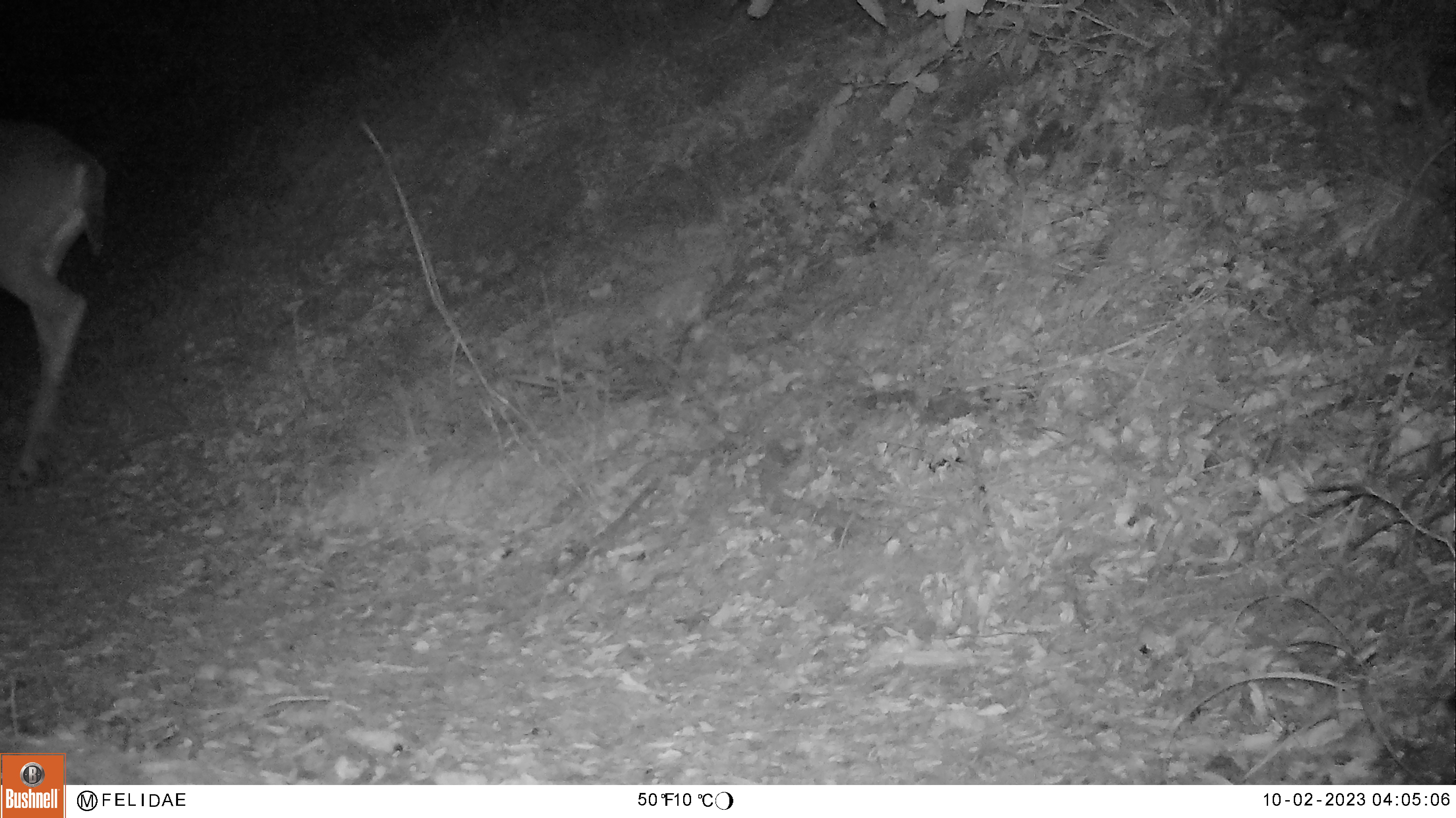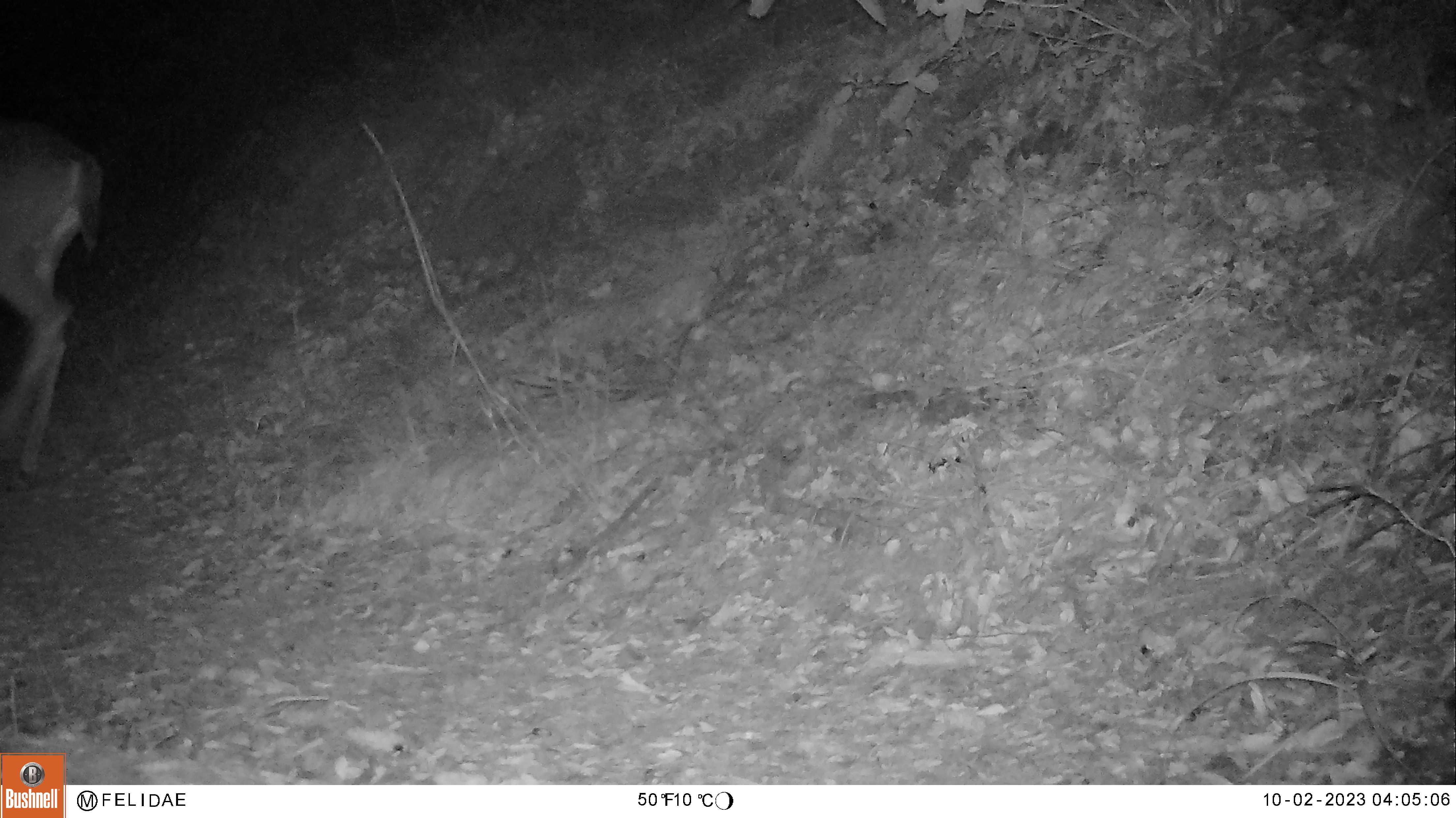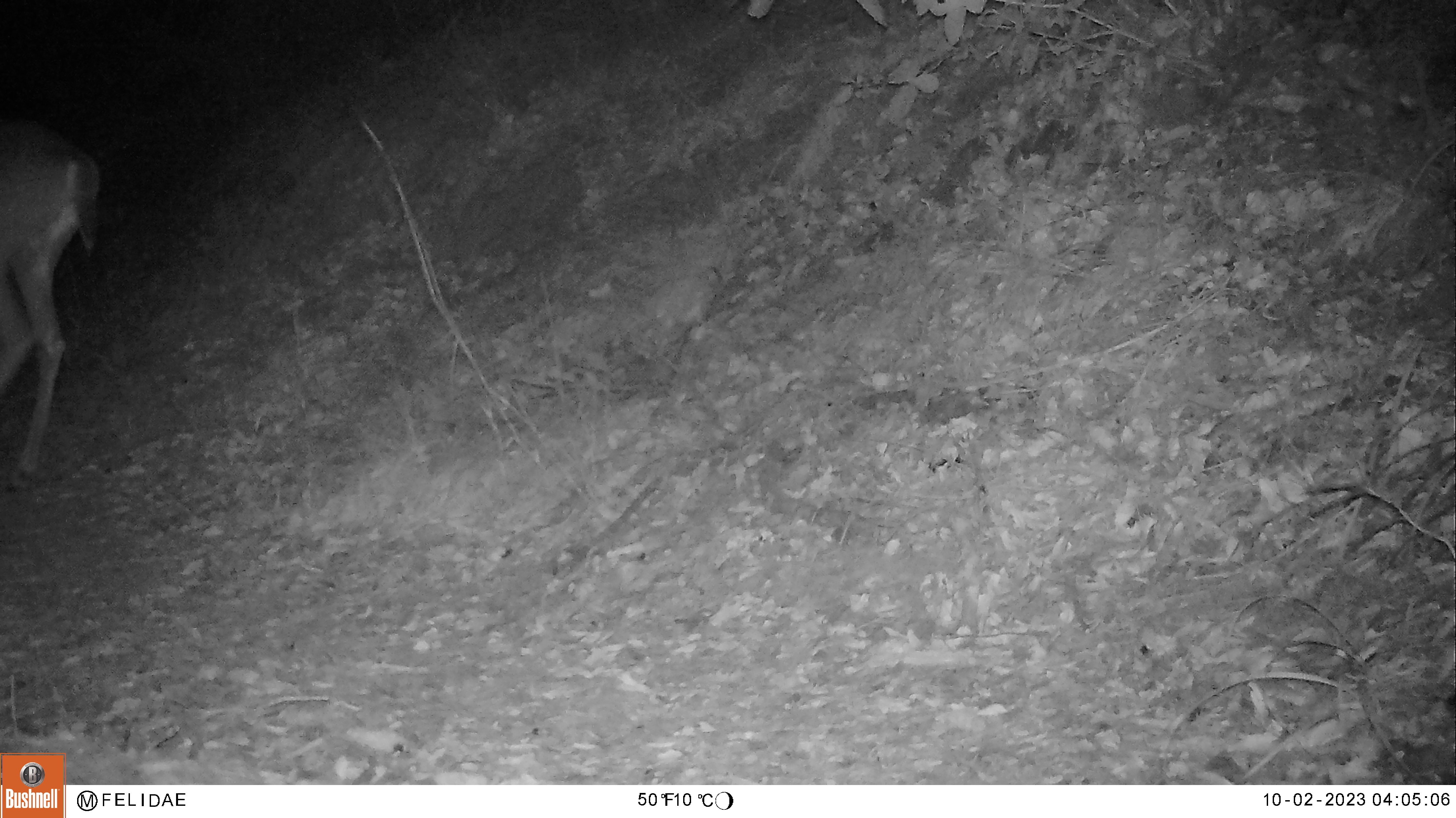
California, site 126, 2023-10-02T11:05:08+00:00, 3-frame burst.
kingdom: Animalia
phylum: Chordata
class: Mammalia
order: Artiodactyla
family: Cervidae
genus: Odocoileus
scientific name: Odocoileus hemionus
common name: mule deer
Mule deer (Odocoileus hemionus).